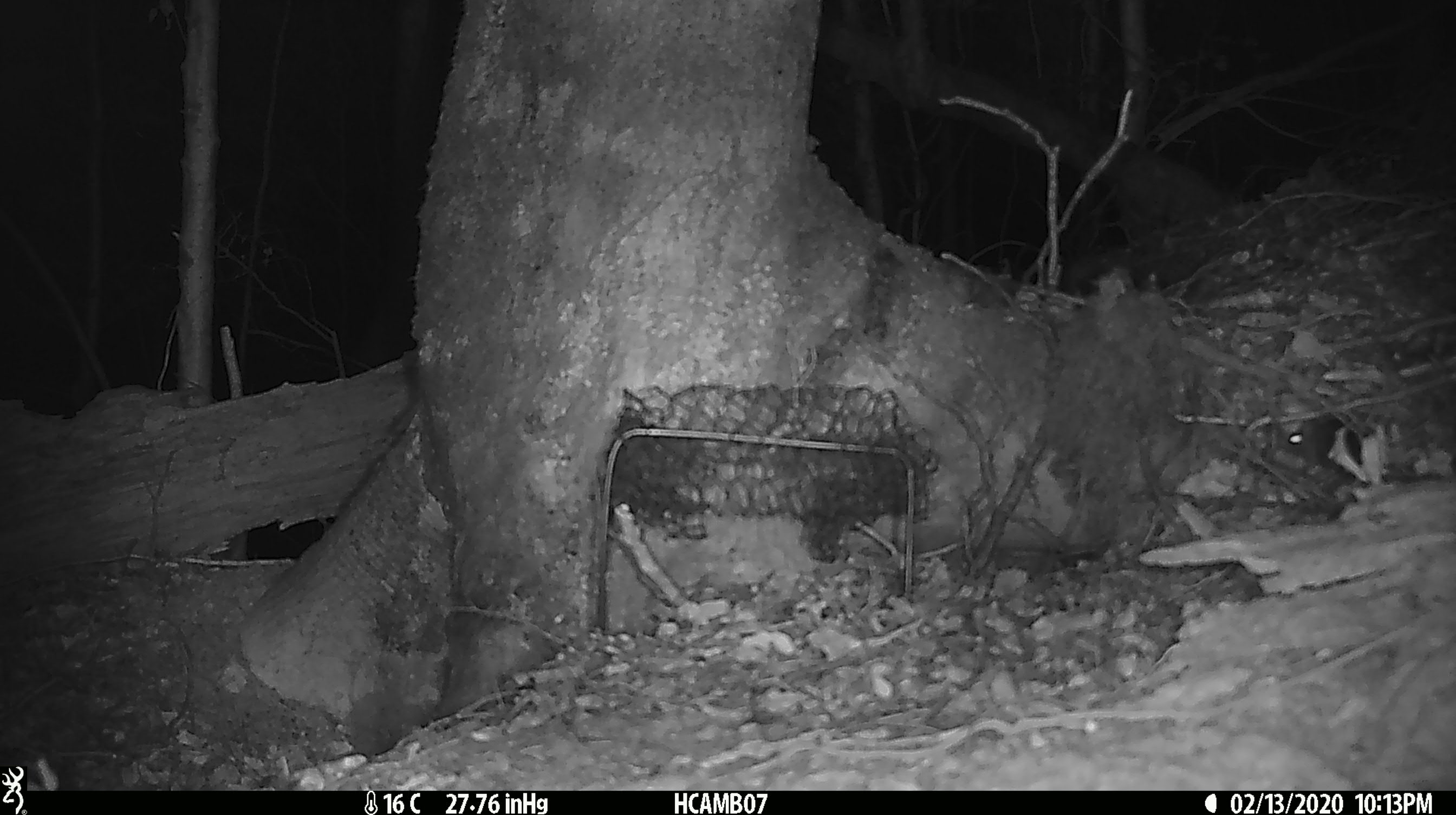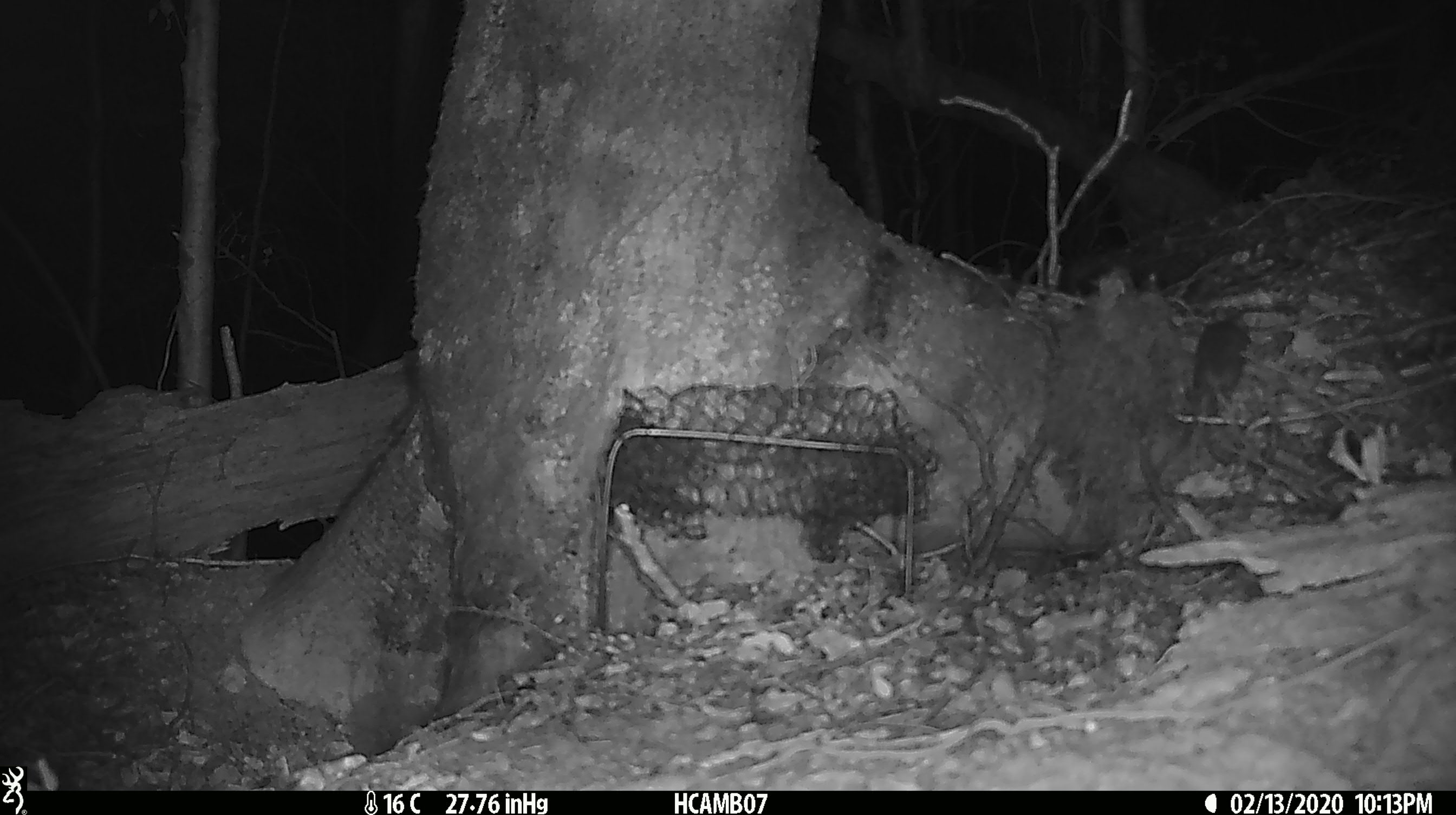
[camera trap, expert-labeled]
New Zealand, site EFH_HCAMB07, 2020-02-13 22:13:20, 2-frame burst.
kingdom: Animalia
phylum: Chordata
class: Mammalia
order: Rodentia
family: Muridae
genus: Mus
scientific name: Mus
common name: mouse